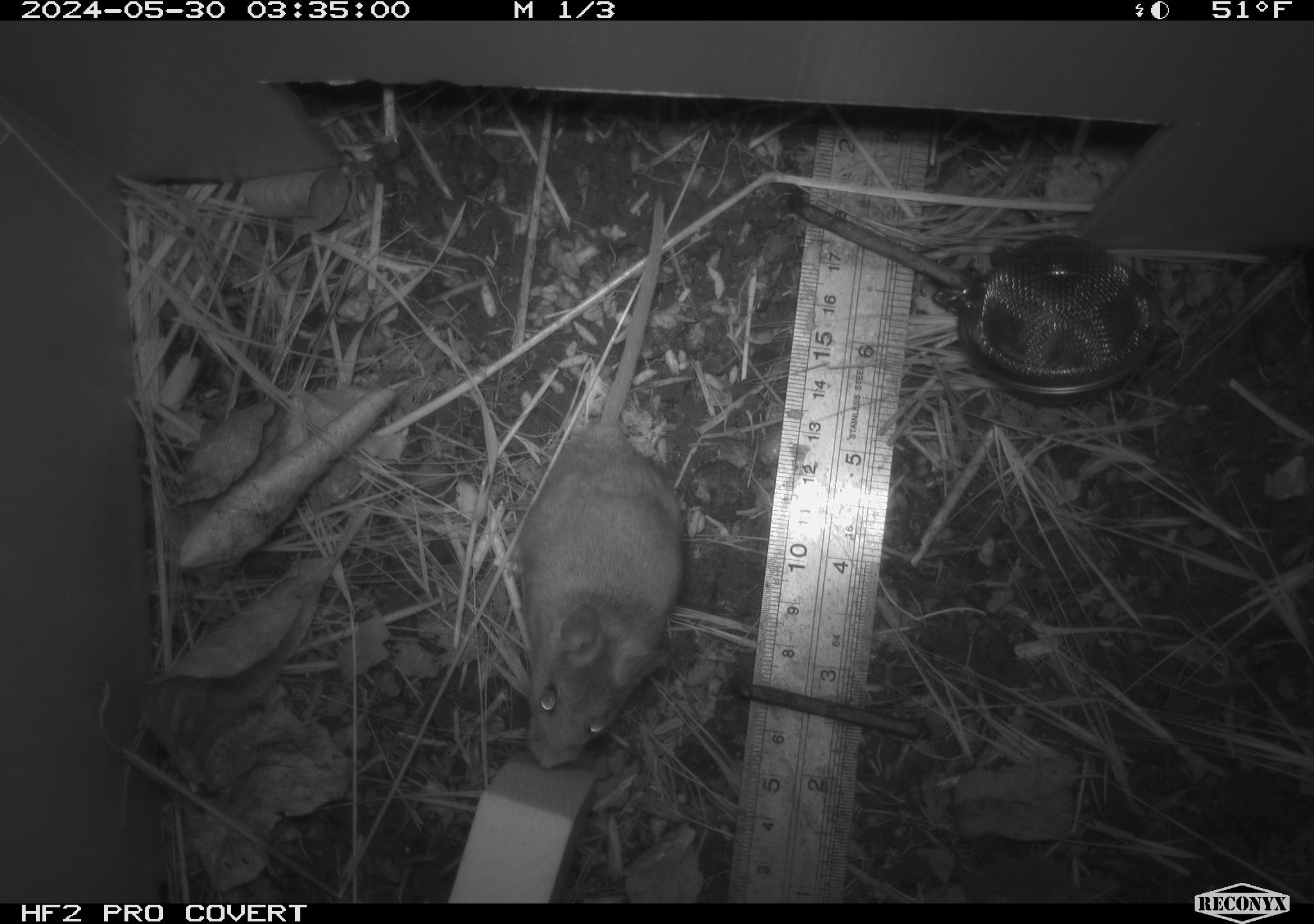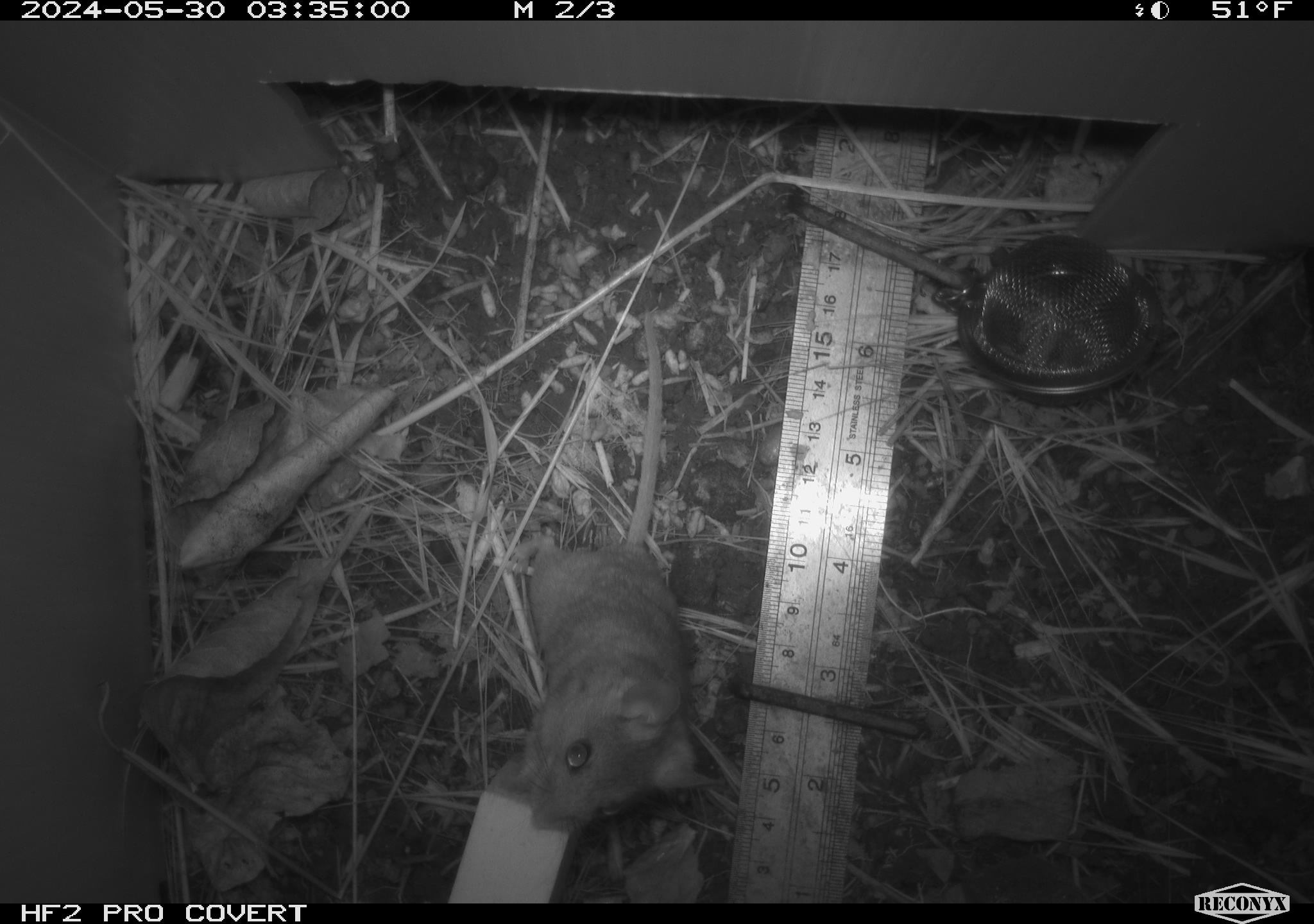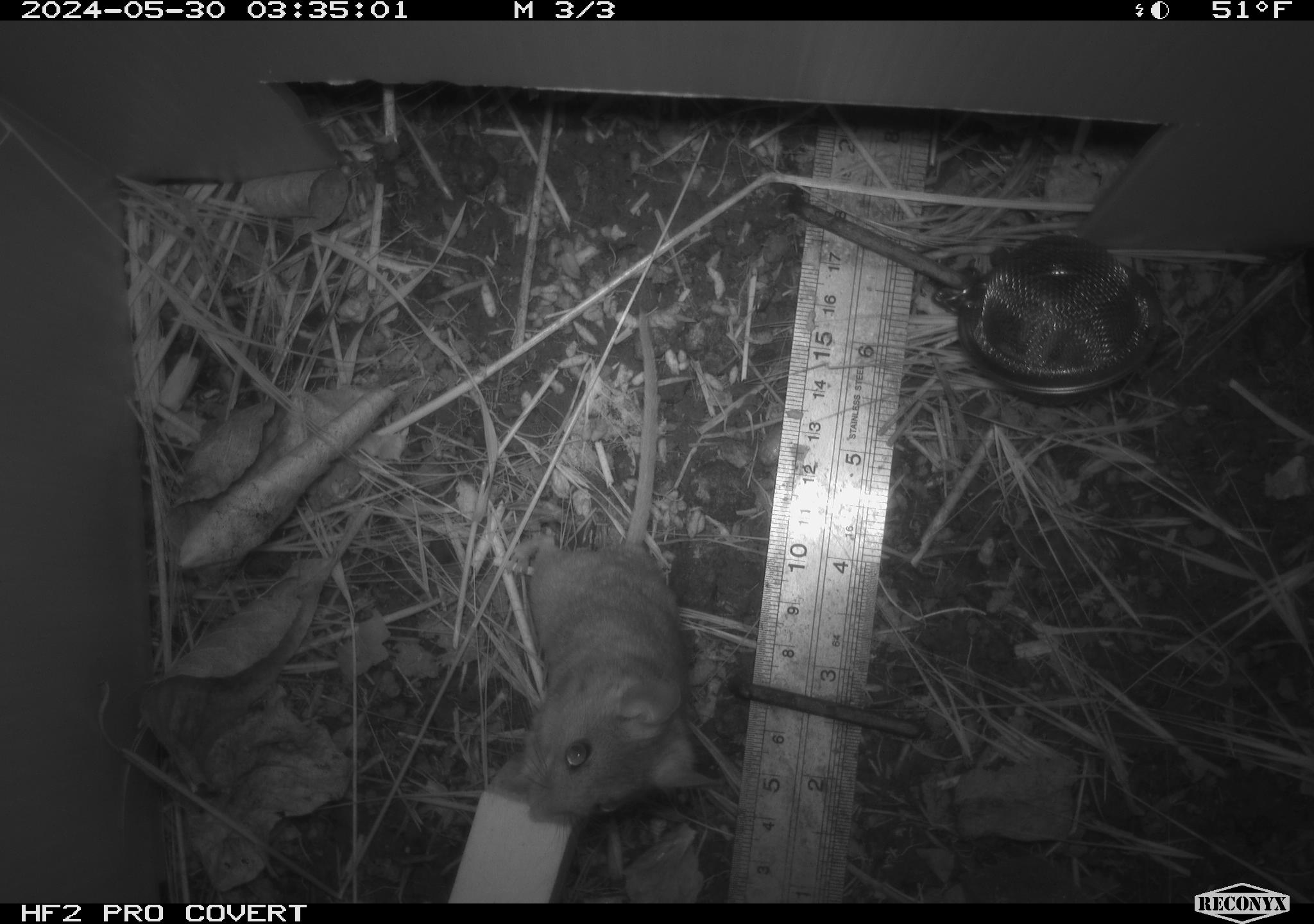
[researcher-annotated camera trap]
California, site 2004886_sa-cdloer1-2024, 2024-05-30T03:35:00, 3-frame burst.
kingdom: Animalia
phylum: Chordata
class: Mammalia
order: Rodentia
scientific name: Rodentia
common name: mouse species